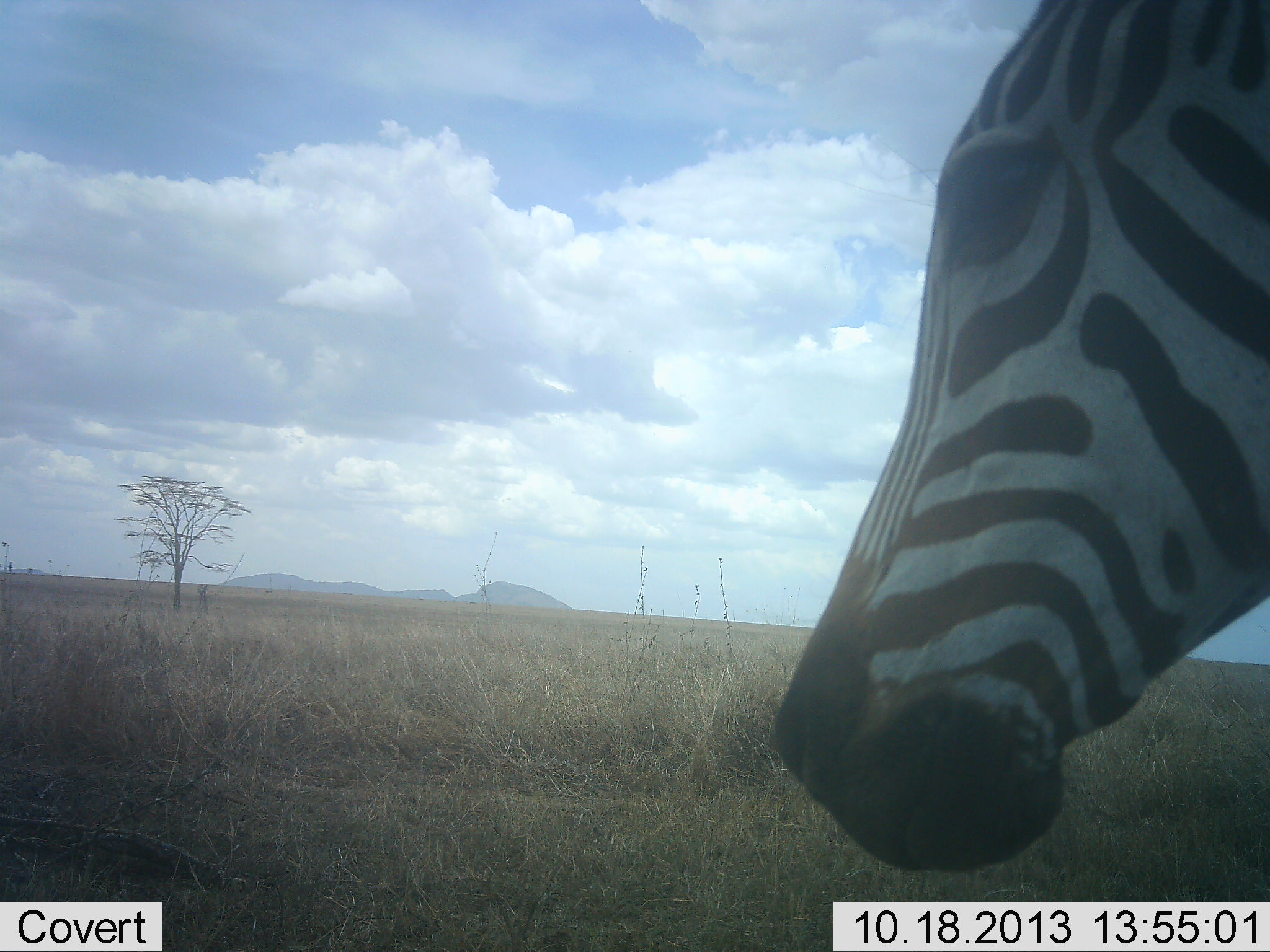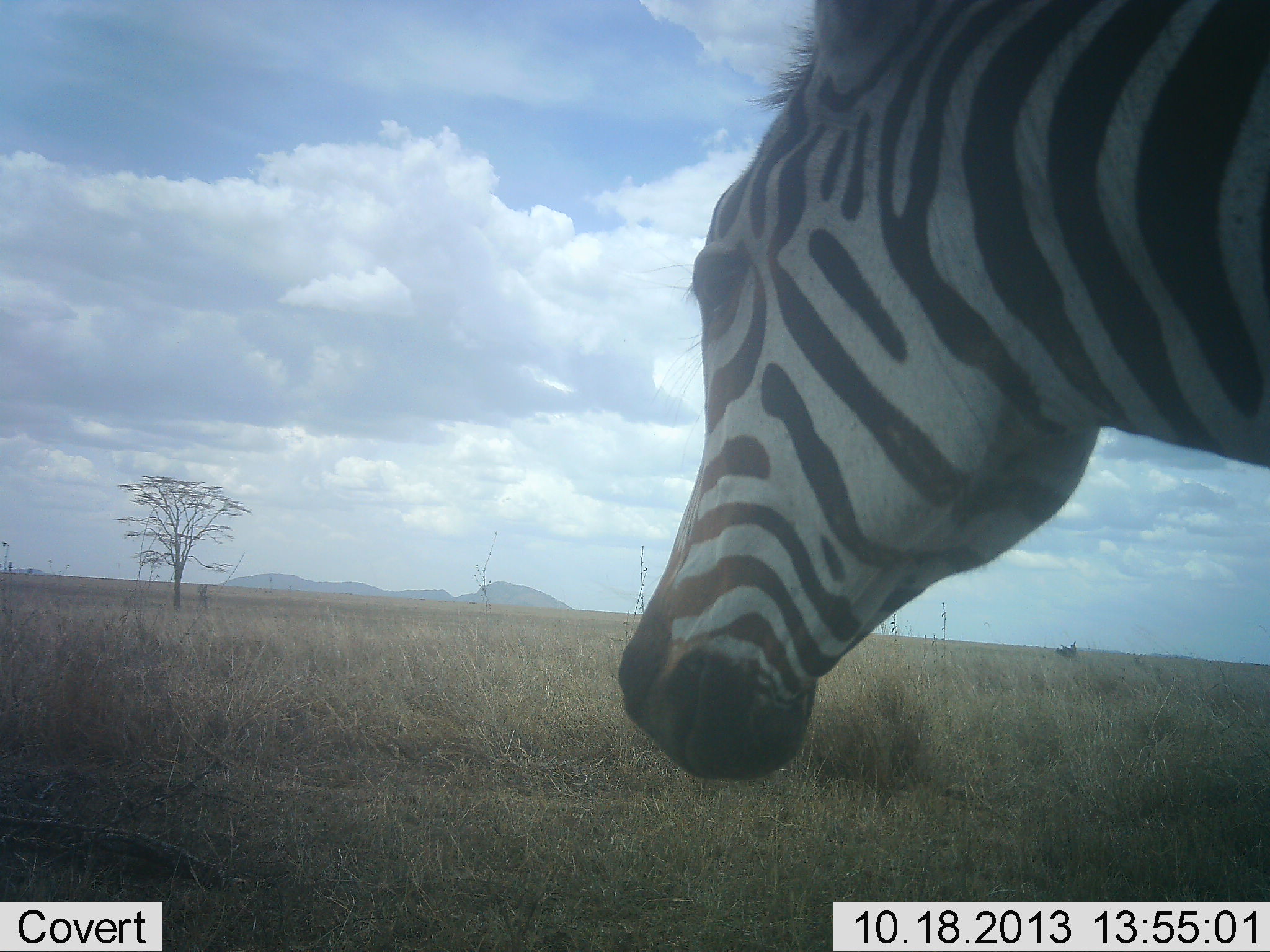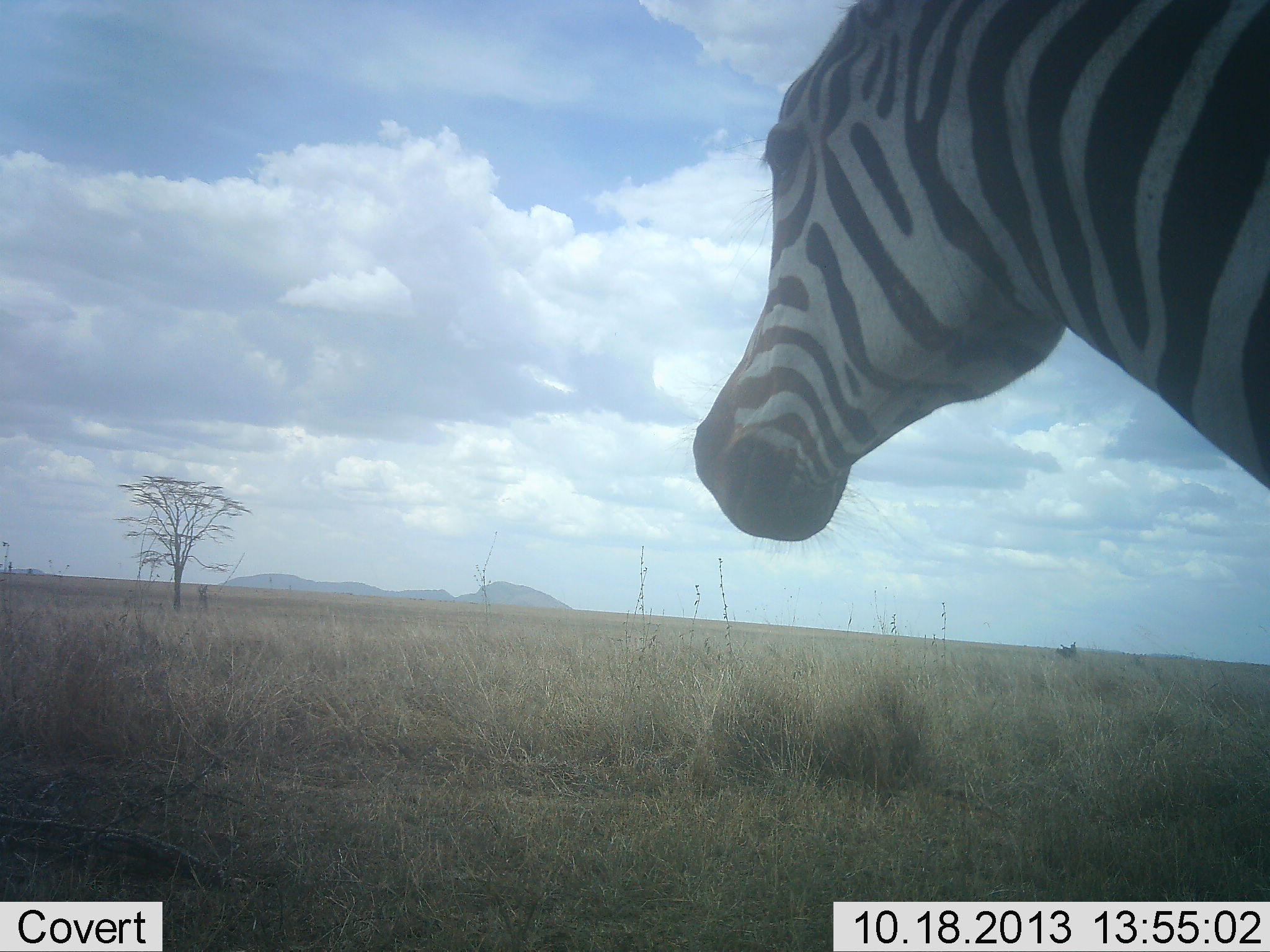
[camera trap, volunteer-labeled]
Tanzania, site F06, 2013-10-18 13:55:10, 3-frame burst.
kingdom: Animalia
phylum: Chordata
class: Mammalia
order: Perissodactyla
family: Equidae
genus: Equus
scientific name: Equus quagga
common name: plains zebra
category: zebra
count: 1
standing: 74%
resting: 0%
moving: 26%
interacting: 3%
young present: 0%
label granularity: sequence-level